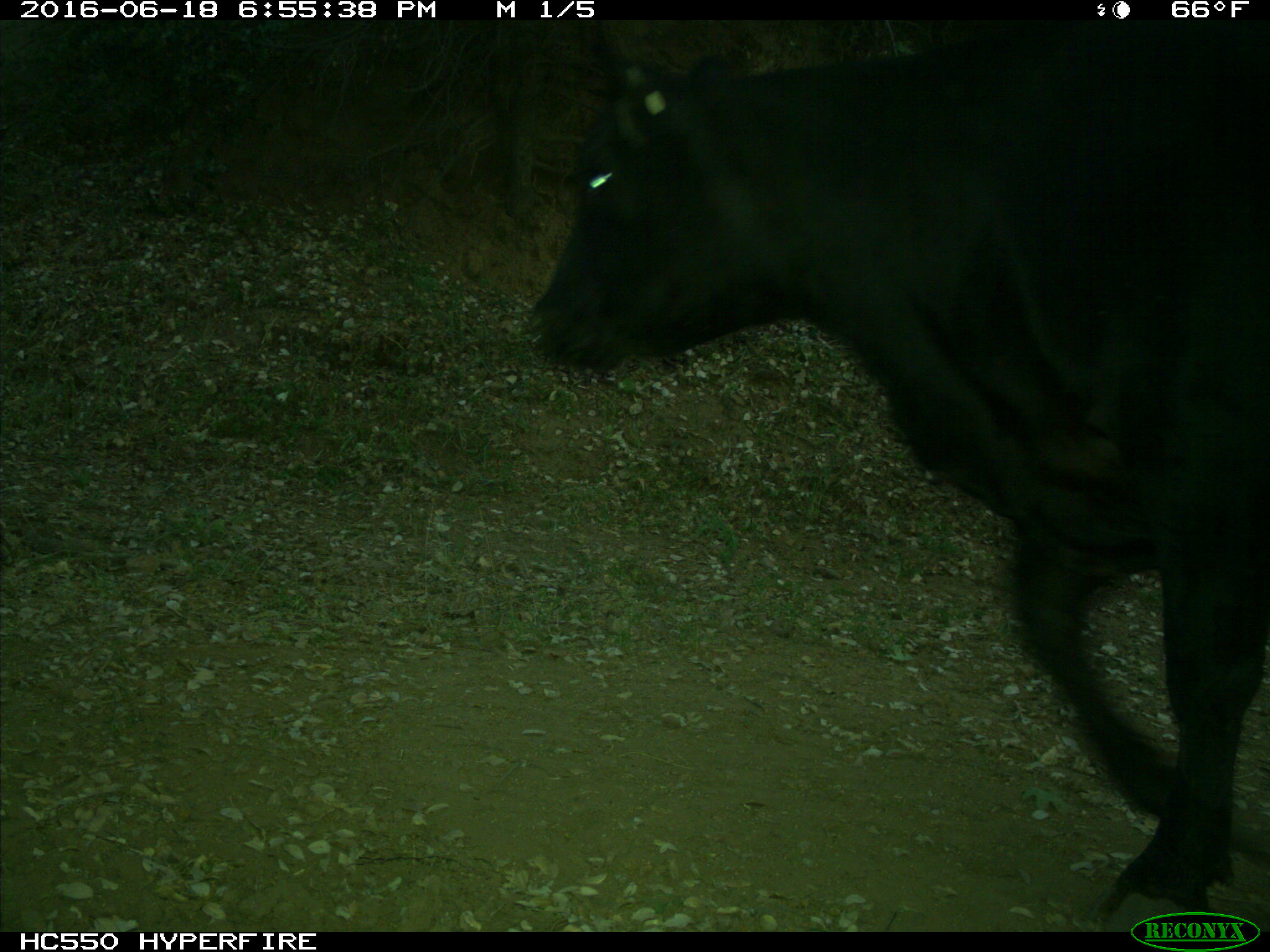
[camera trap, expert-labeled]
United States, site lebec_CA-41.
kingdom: Animalia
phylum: Chordata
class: Mammalia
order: Artiodactyla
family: Bovidae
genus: Bos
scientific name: Bos taurus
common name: domestic cow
Bos taurus (domestic cow).